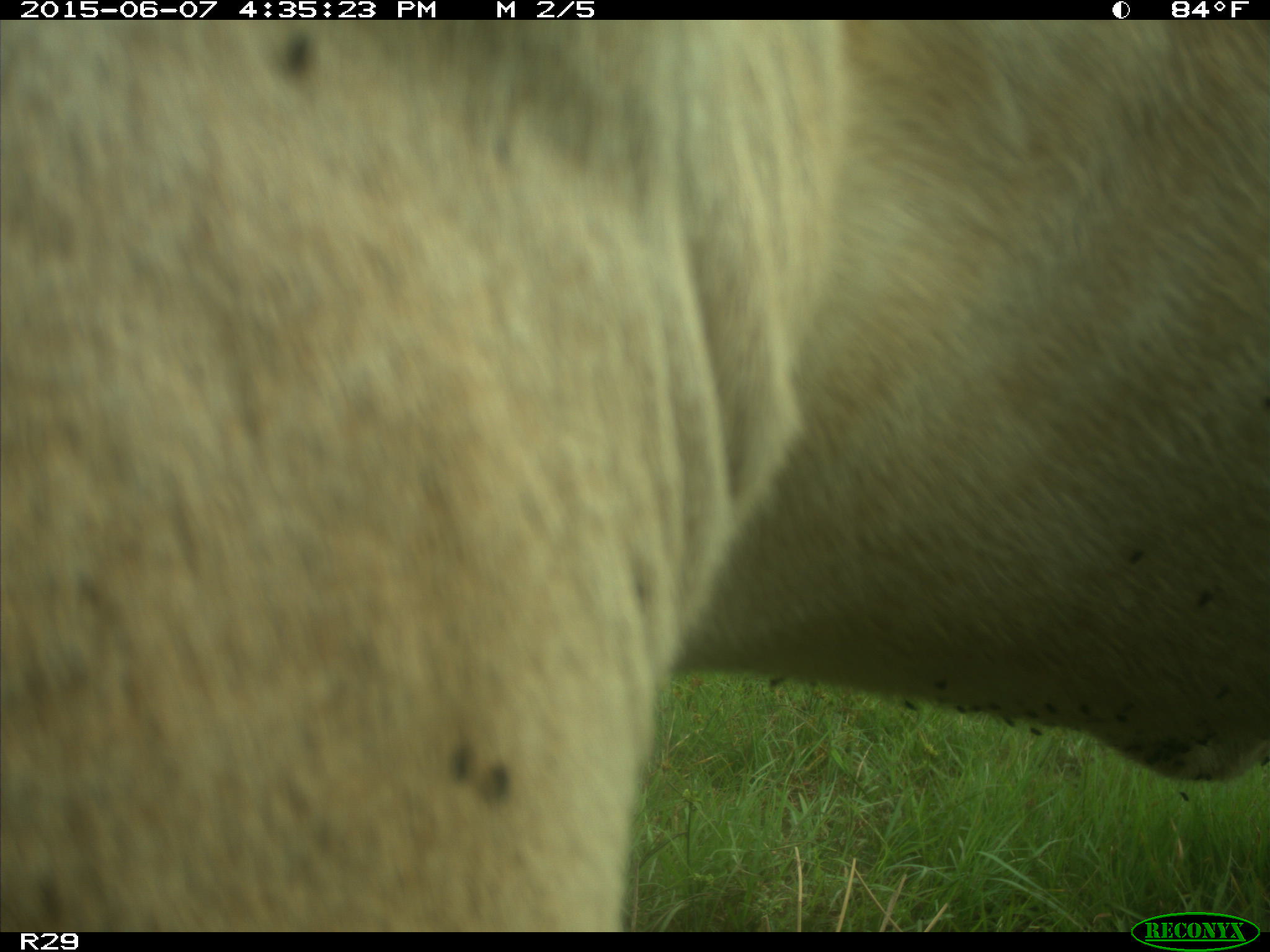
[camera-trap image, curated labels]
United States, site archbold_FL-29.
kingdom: Animalia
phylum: Chordata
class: Mammalia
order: Artiodactyla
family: Bovidae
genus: Bos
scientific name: Bos taurus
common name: domestic cow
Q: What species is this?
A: Bos taurus (domestic cow).